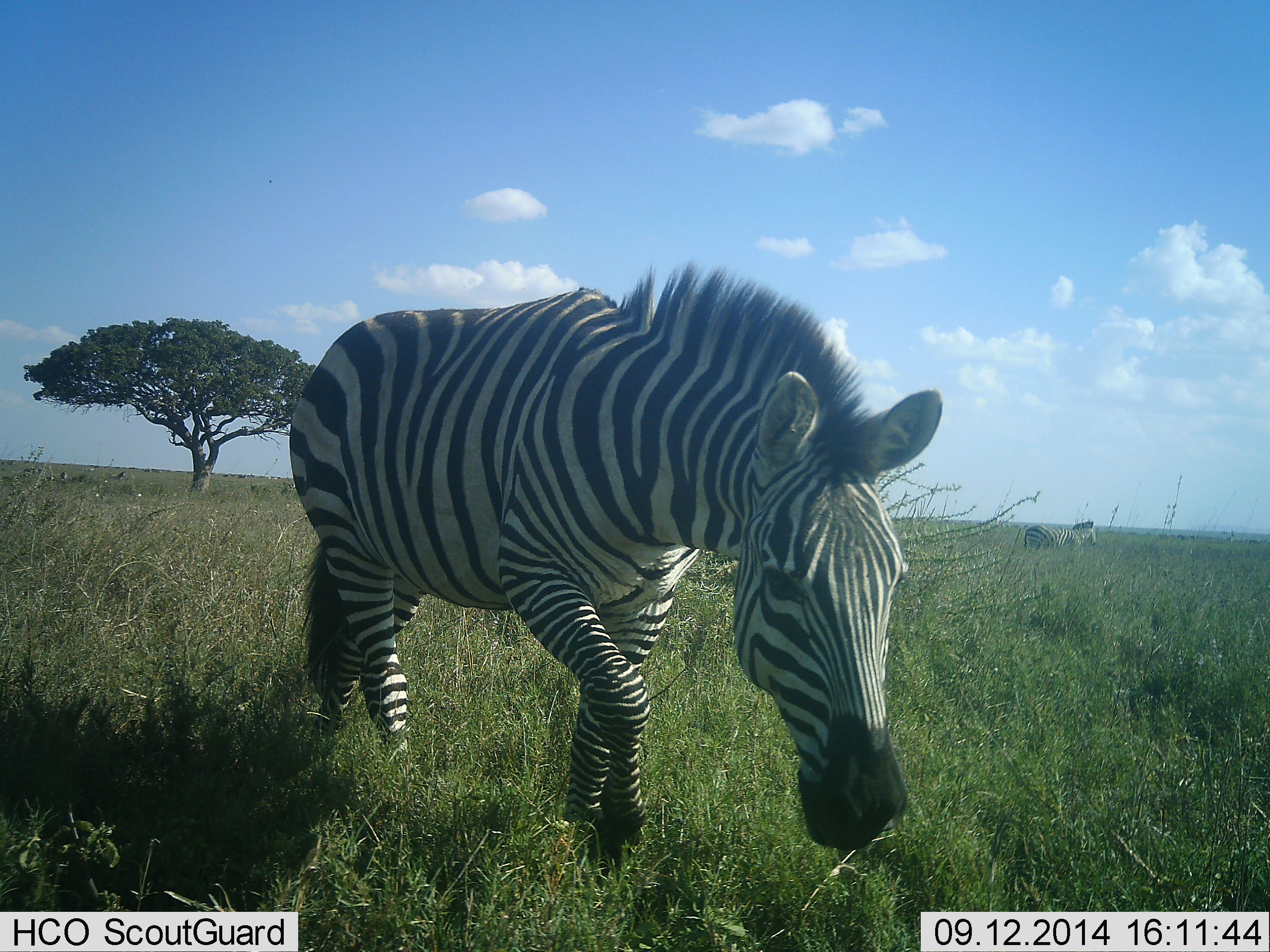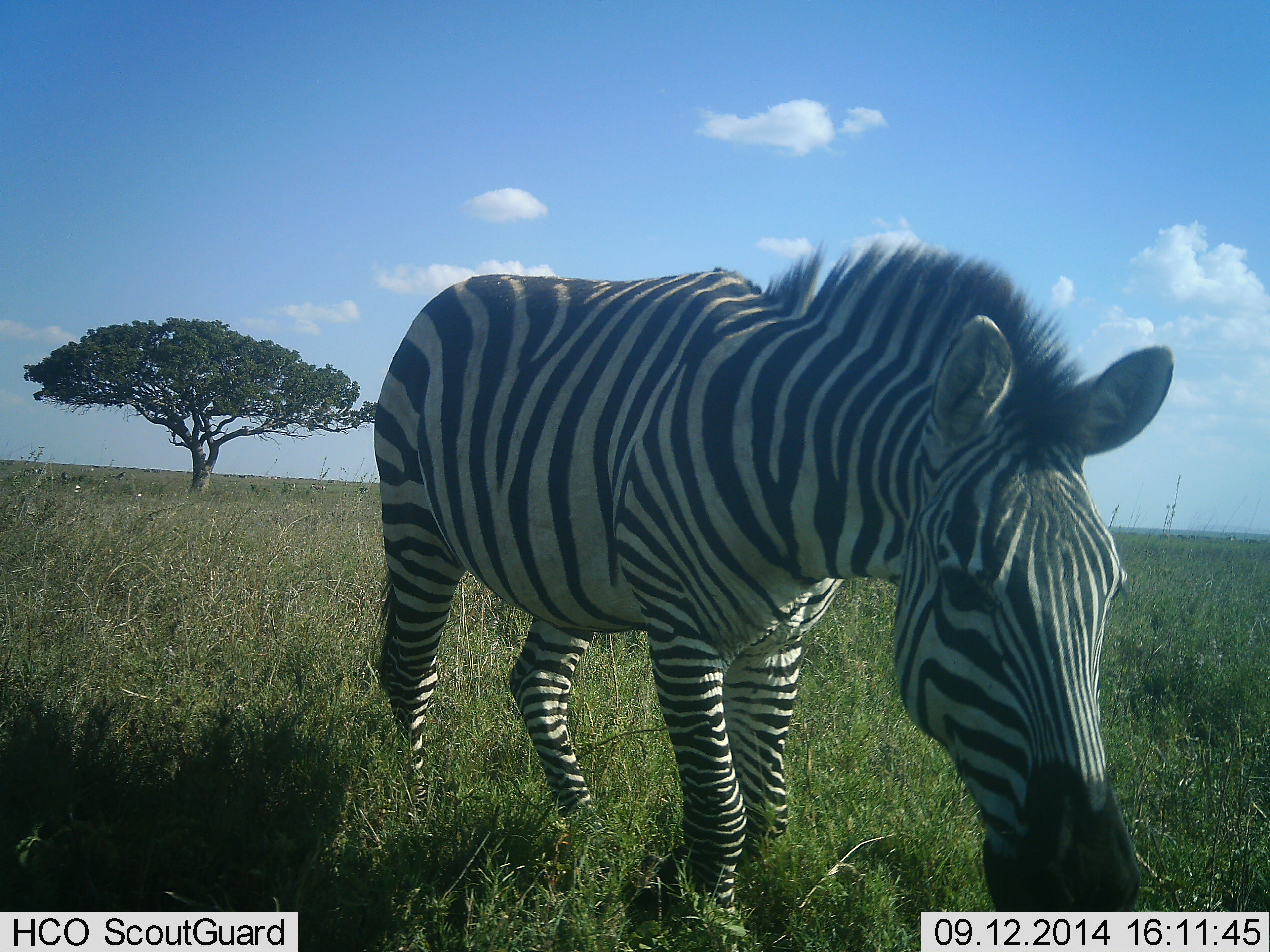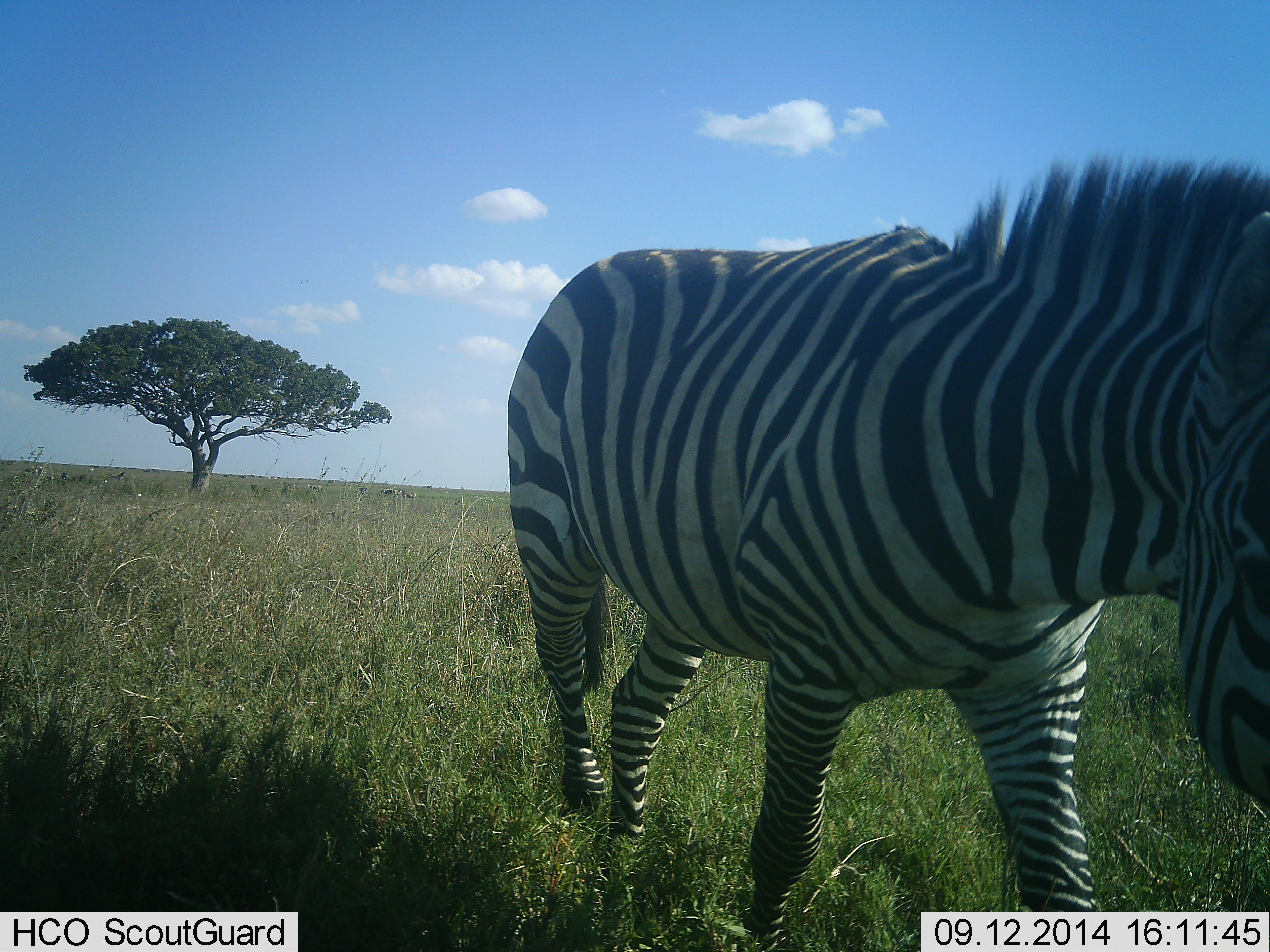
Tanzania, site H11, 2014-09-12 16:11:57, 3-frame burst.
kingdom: Animalia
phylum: Chordata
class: Mammalia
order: Perissodactyla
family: Equidae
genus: Equus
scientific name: Equus quagga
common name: plains zebra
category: zebra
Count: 1.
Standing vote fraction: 30%.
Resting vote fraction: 0%.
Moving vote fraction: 80%.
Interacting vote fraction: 10%.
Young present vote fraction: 0%.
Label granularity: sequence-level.